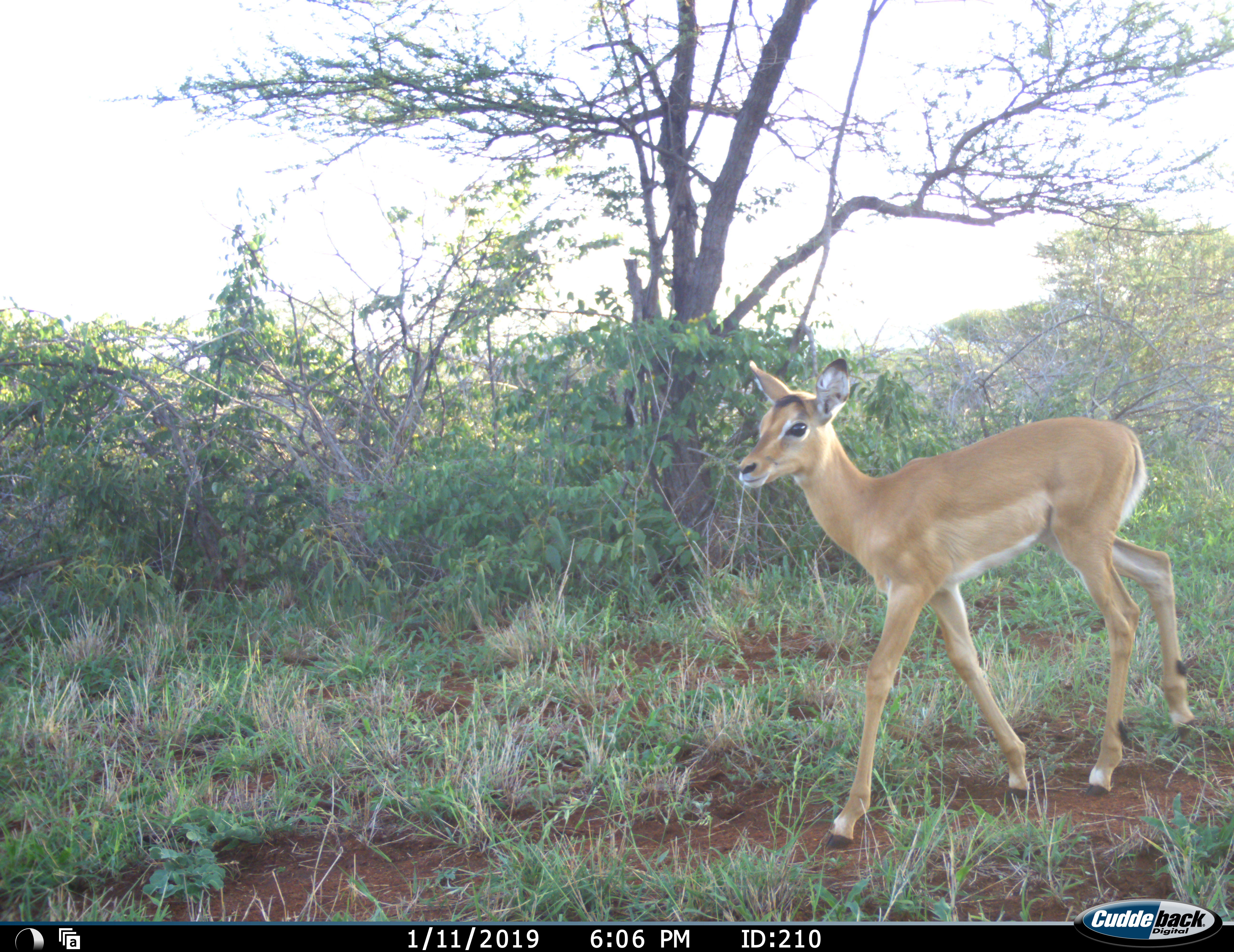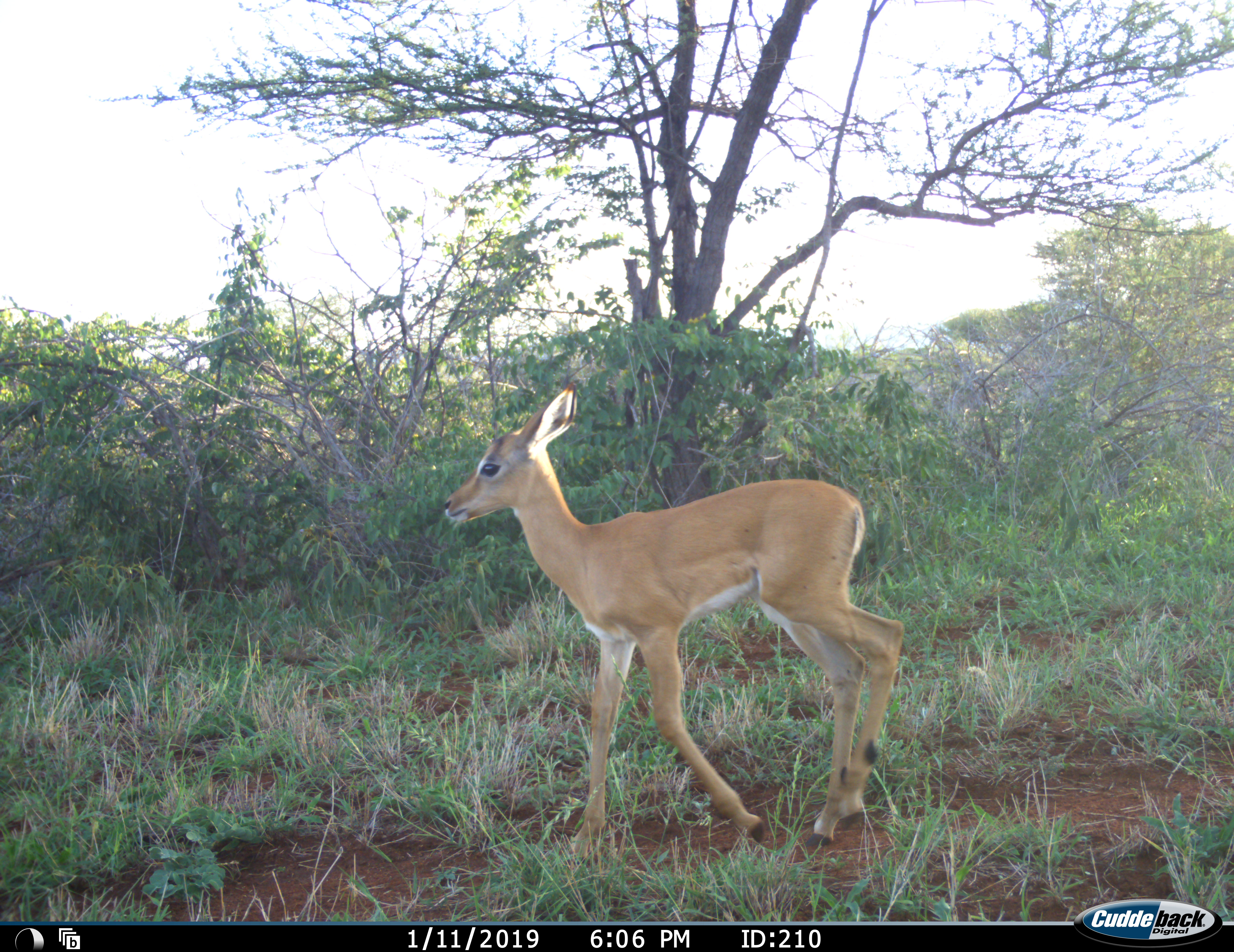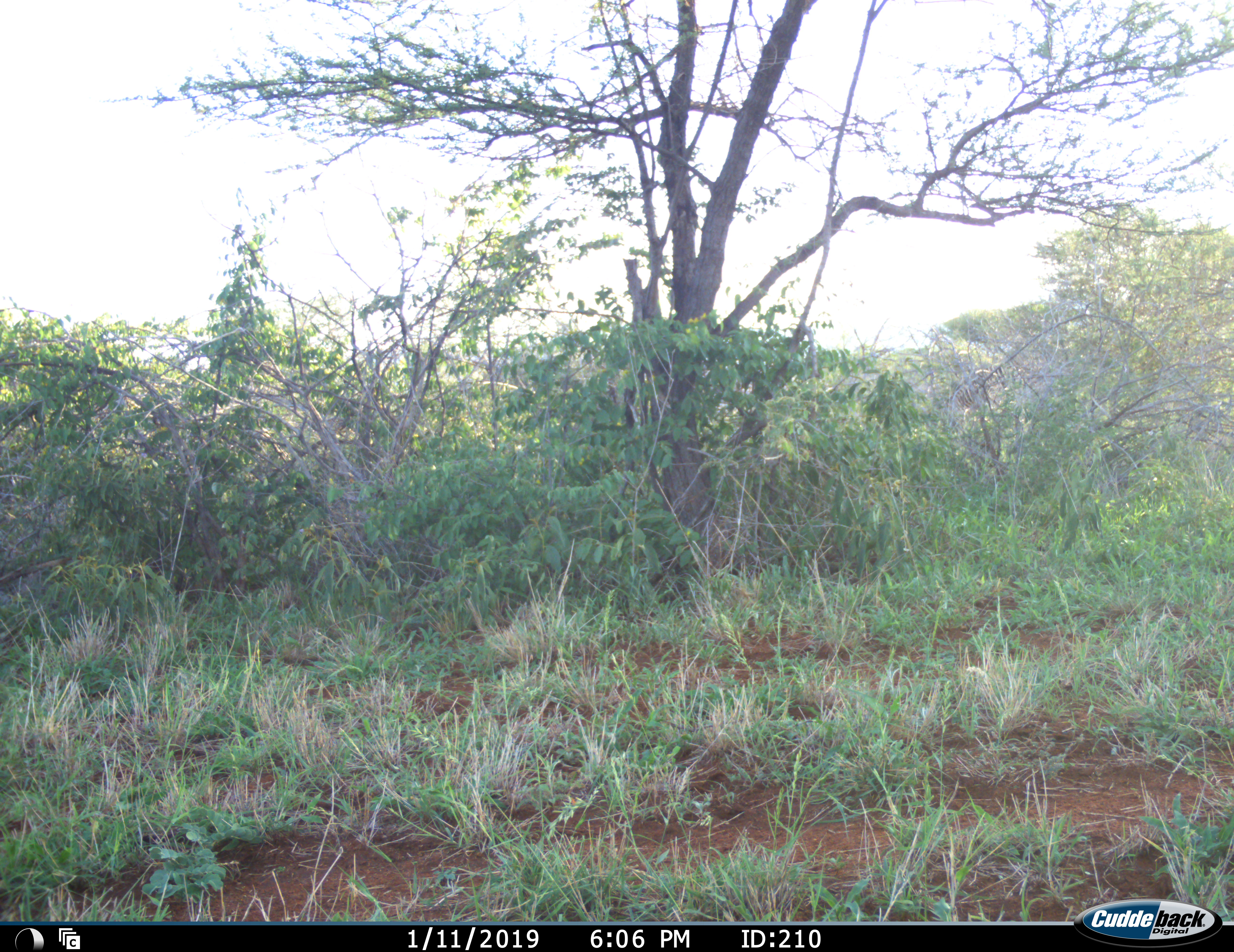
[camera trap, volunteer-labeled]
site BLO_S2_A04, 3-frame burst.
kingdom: Animalia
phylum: Chordata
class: Mammalia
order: Artiodactyla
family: Bovidae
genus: Aepyceros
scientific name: Aepyceros melampus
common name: impala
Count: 1.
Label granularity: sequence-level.